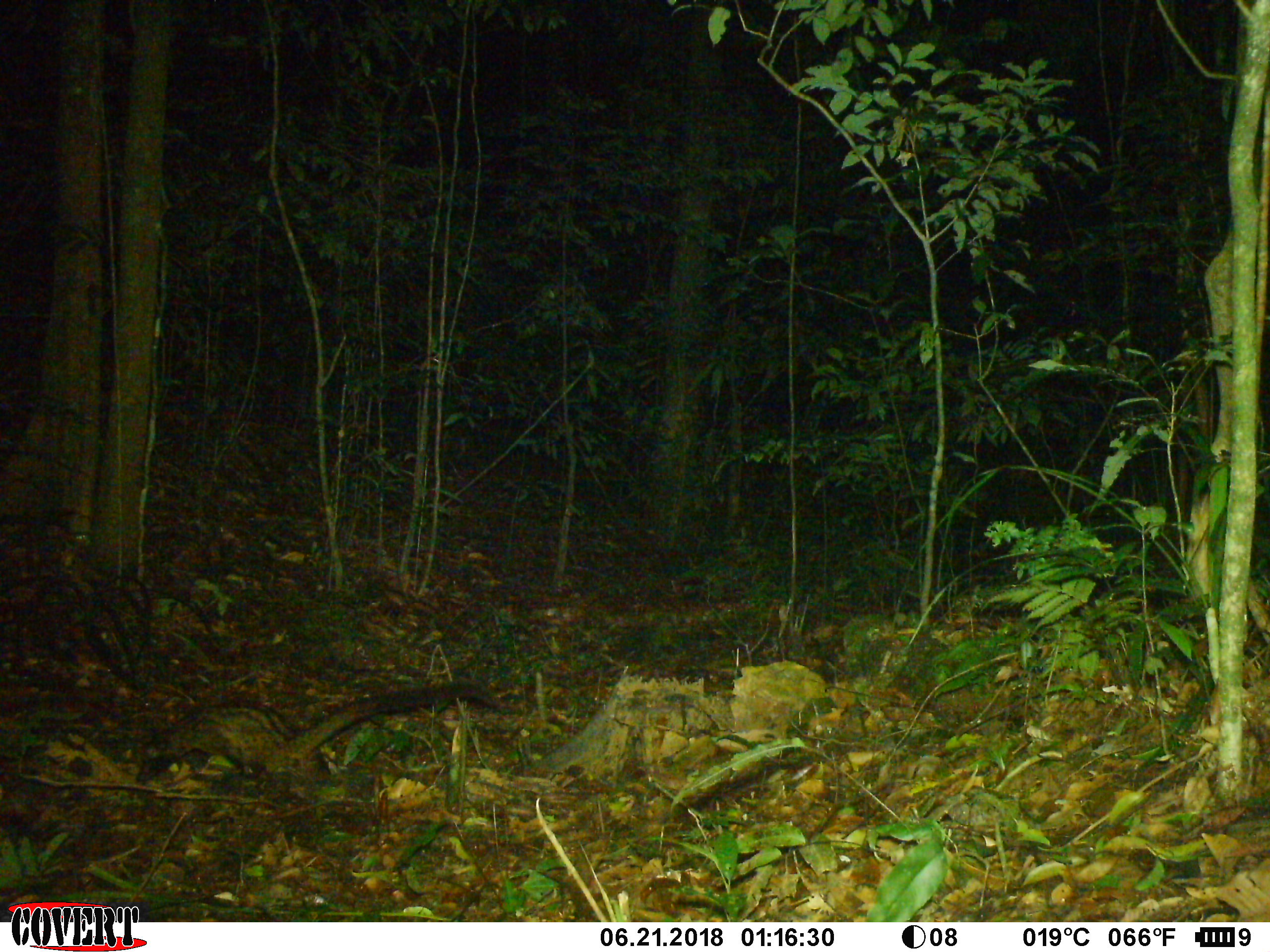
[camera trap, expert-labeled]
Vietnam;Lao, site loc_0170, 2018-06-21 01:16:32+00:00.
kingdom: Animalia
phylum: Chordata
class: Mammalia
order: Carnivora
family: Viverridae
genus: Paradoxurus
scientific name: Paradoxurus hermaphroditus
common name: common palm civet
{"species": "common palm civet (Paradoxurus hermaphroditus)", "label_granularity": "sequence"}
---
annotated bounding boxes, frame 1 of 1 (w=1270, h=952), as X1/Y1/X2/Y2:
common palm civet: 135/681/499/784